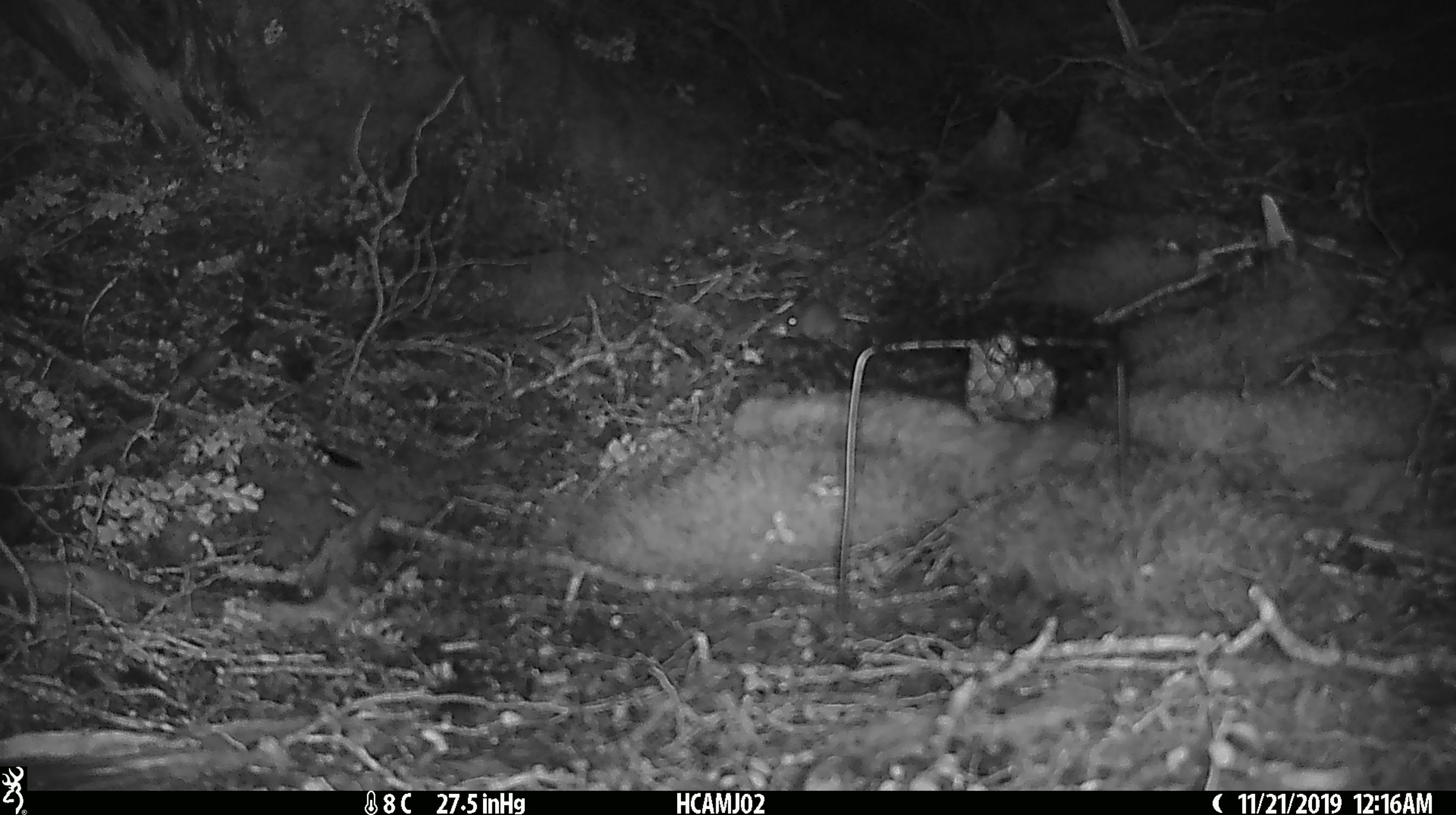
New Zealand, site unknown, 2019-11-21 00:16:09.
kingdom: Animalia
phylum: Chordata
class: Mammalia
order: Rodentia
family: Muridae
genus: Mus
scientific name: Mus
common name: mouse